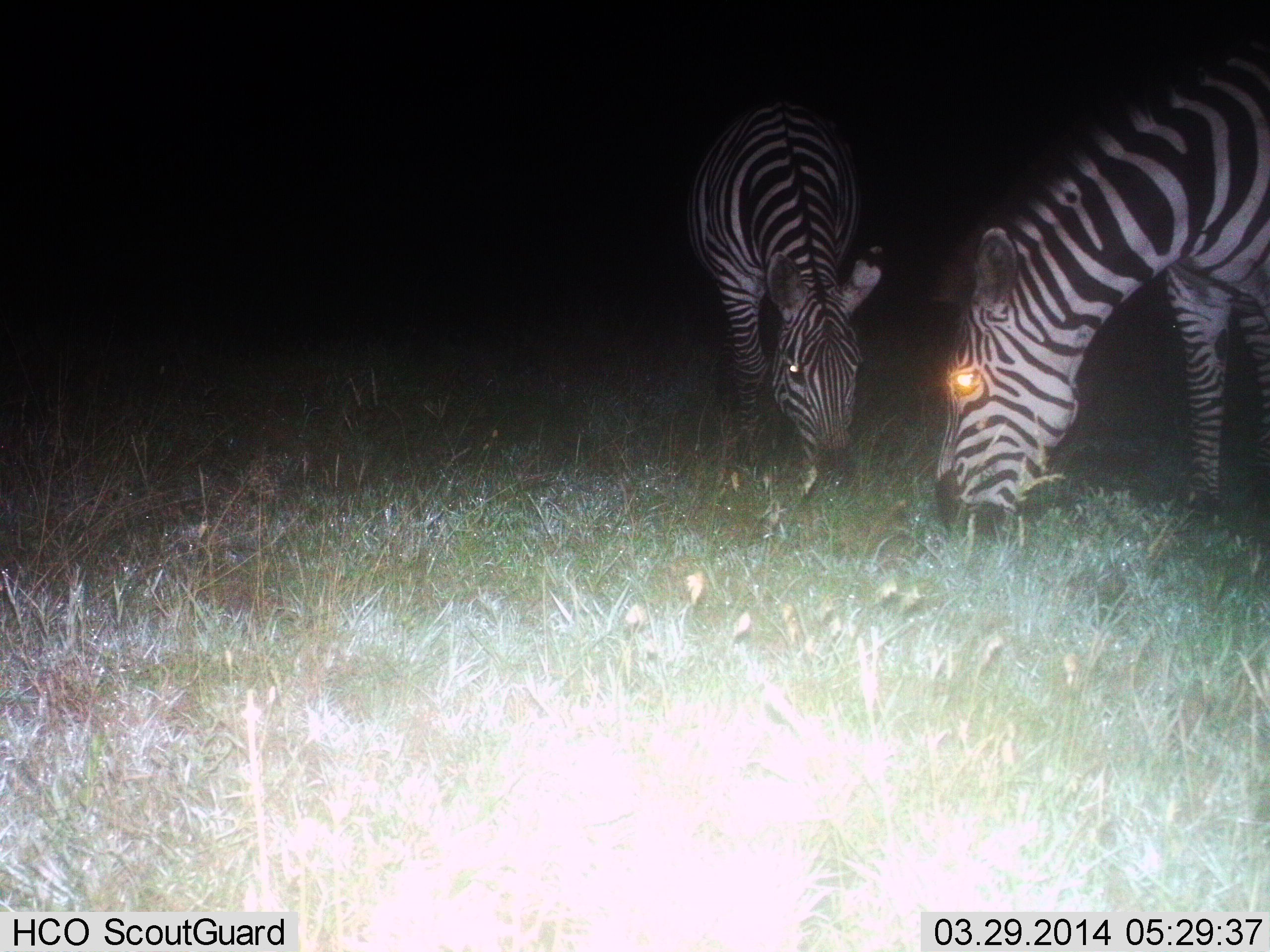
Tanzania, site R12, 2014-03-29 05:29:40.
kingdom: Animalia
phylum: Chordata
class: Mammalia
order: Perissodactyla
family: Equidae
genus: Equus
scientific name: Equus quagga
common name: plains zebra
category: zebra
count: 2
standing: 0%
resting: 0%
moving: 10%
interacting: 0%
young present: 0%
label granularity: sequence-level